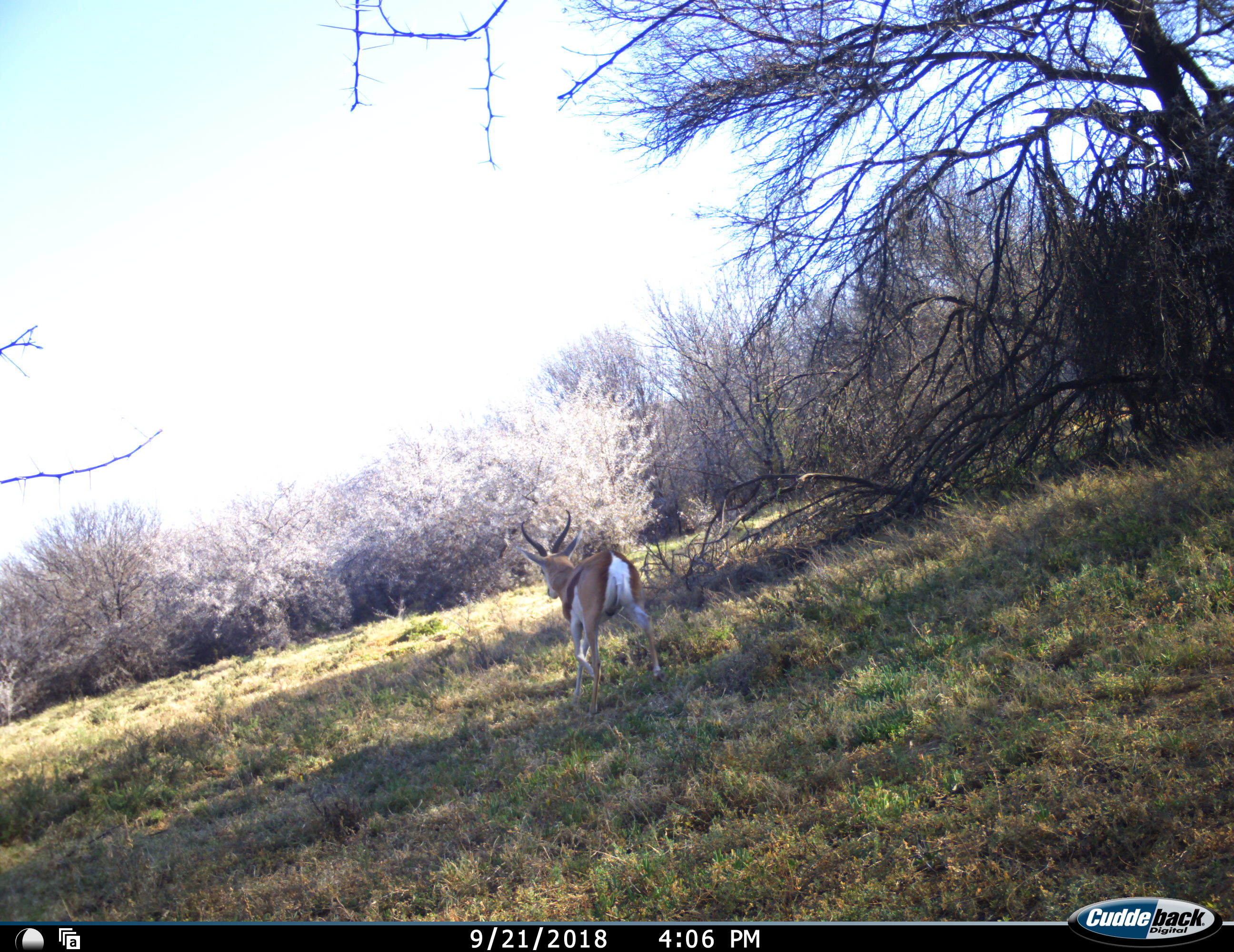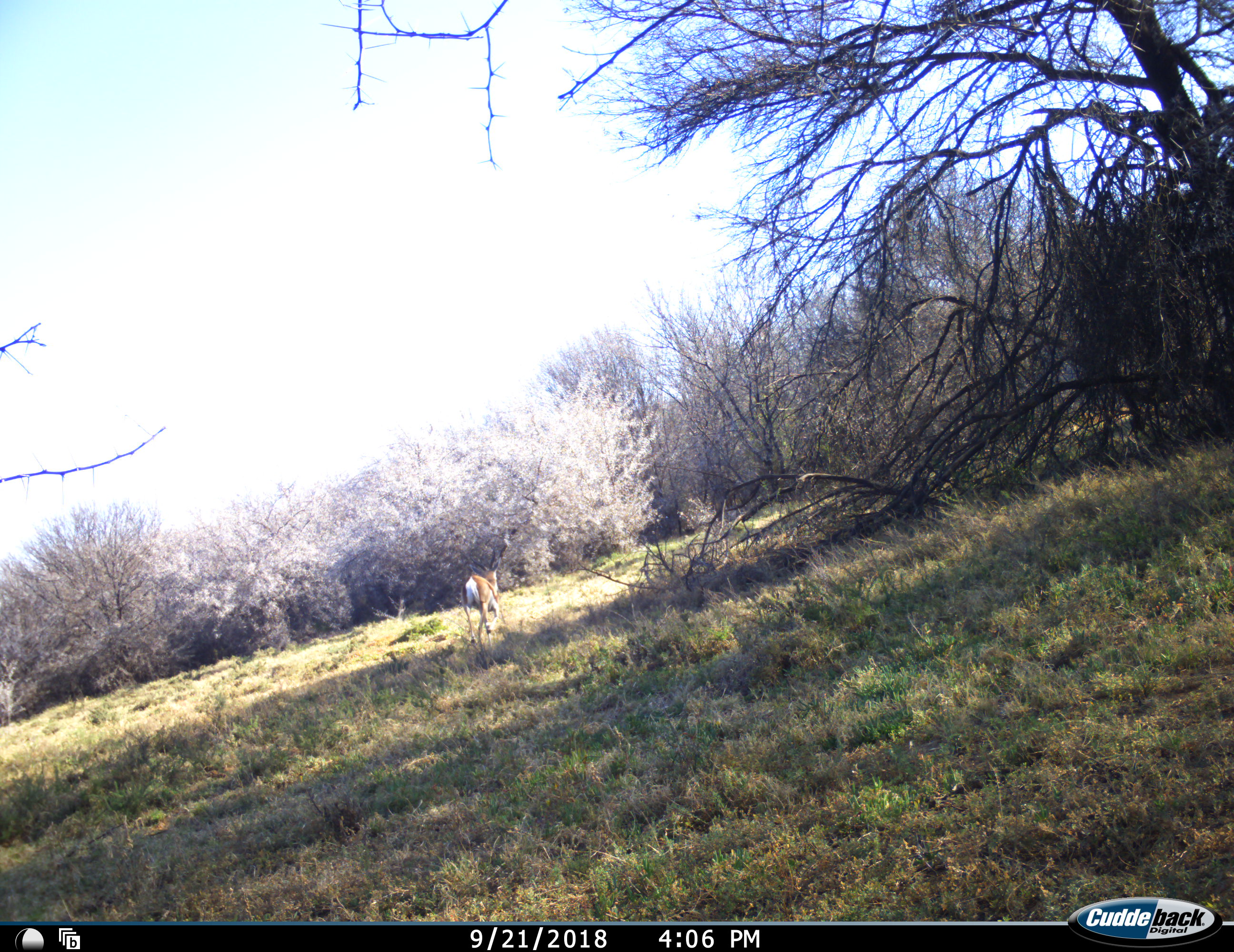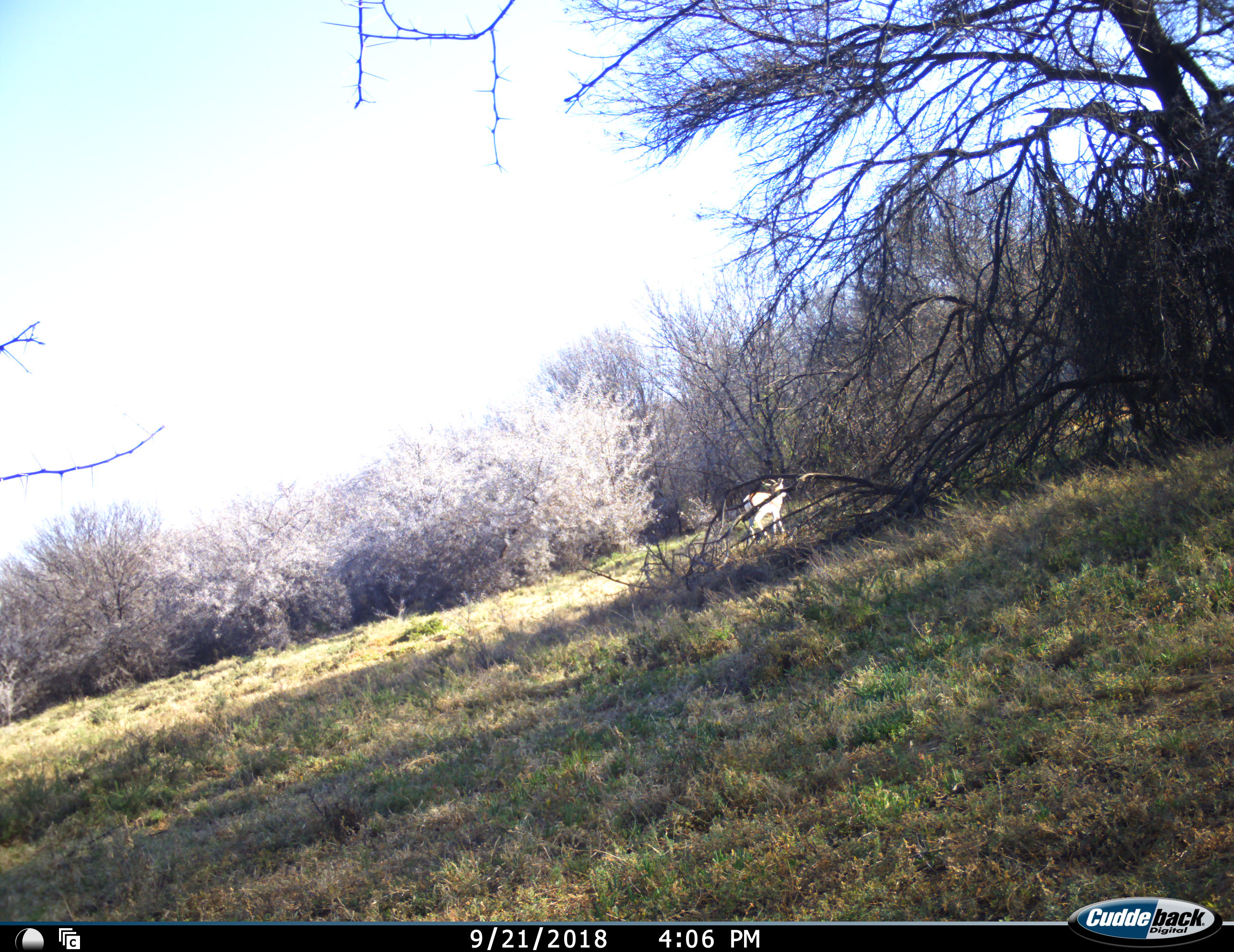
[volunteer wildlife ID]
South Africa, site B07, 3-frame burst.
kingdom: Animalia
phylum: Chordata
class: Mammalia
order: Artiodactyla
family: Bovidae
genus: Antidorcas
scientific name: Antidorcas marsupialis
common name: springbok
Springbok (Antidorcas marsupialis), count 1. Behavior (volunteer vote fractions): standing 0%, resting 0%, moving 100%, interacting 0%. Young present (vote fraction): 0%. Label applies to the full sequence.